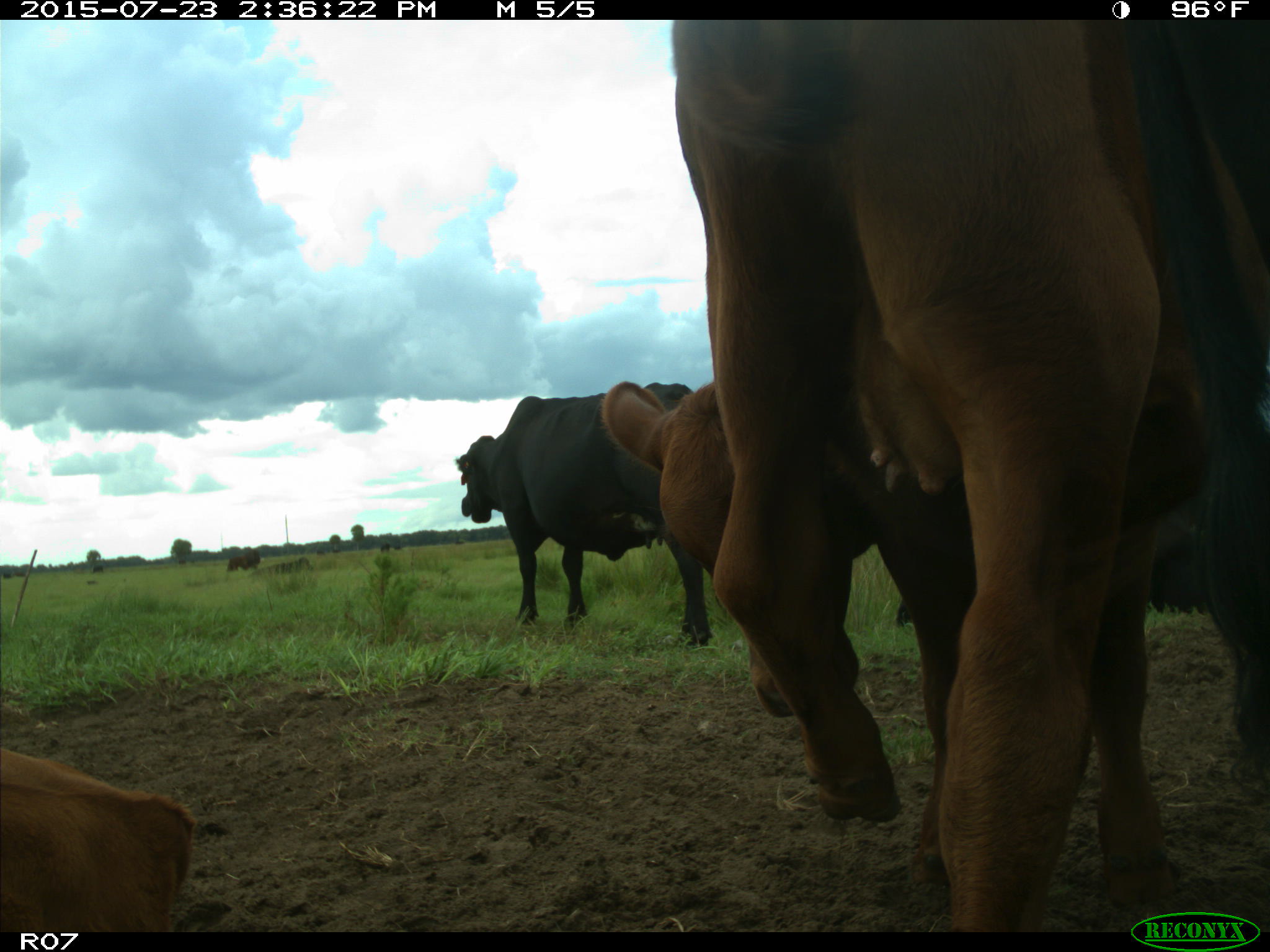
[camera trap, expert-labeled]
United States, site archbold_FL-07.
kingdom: Animalia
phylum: Chordata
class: Mammalia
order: Artiodactyla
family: Bovidae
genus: Bos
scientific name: Bos taurus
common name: domestic cow